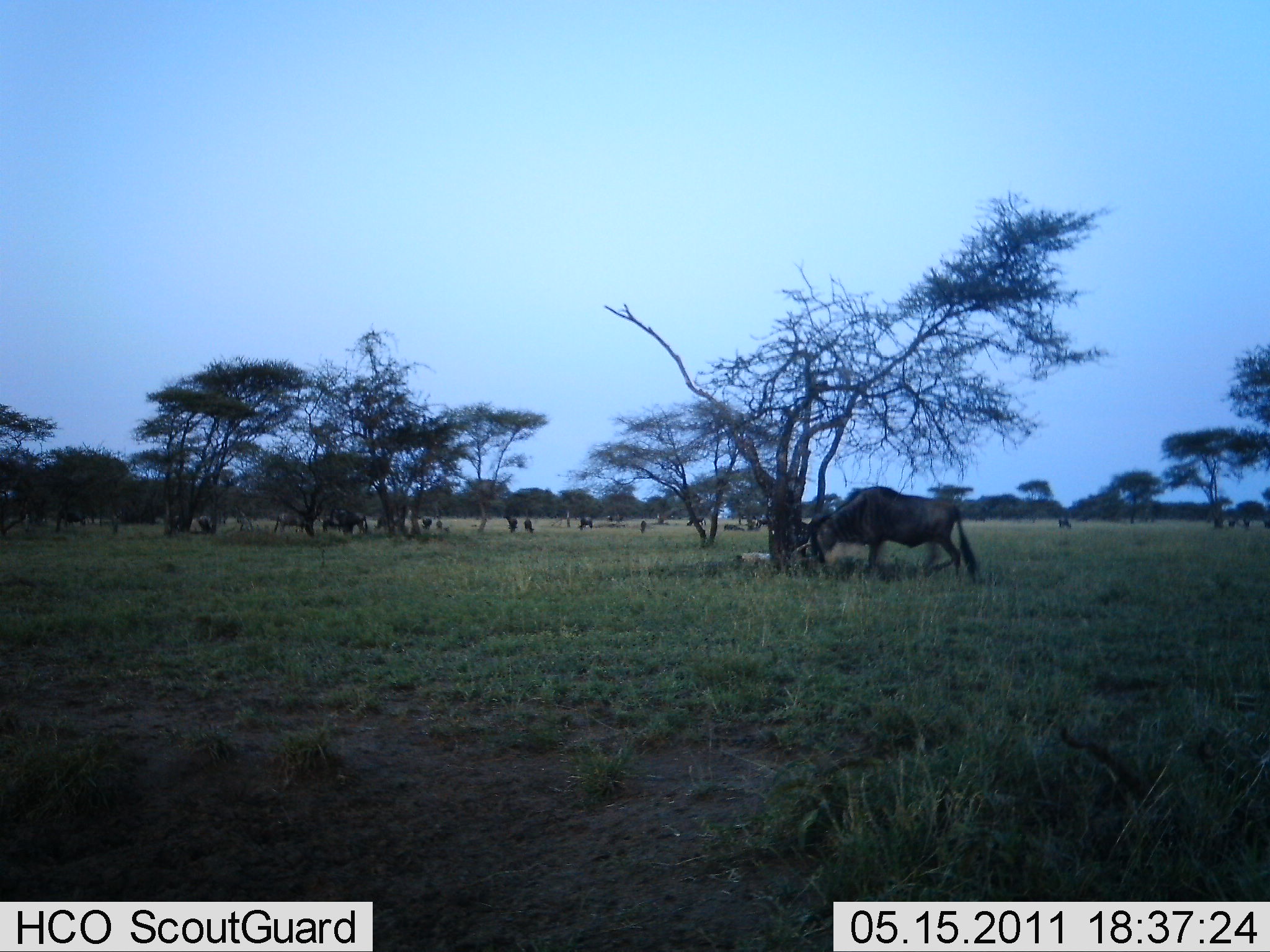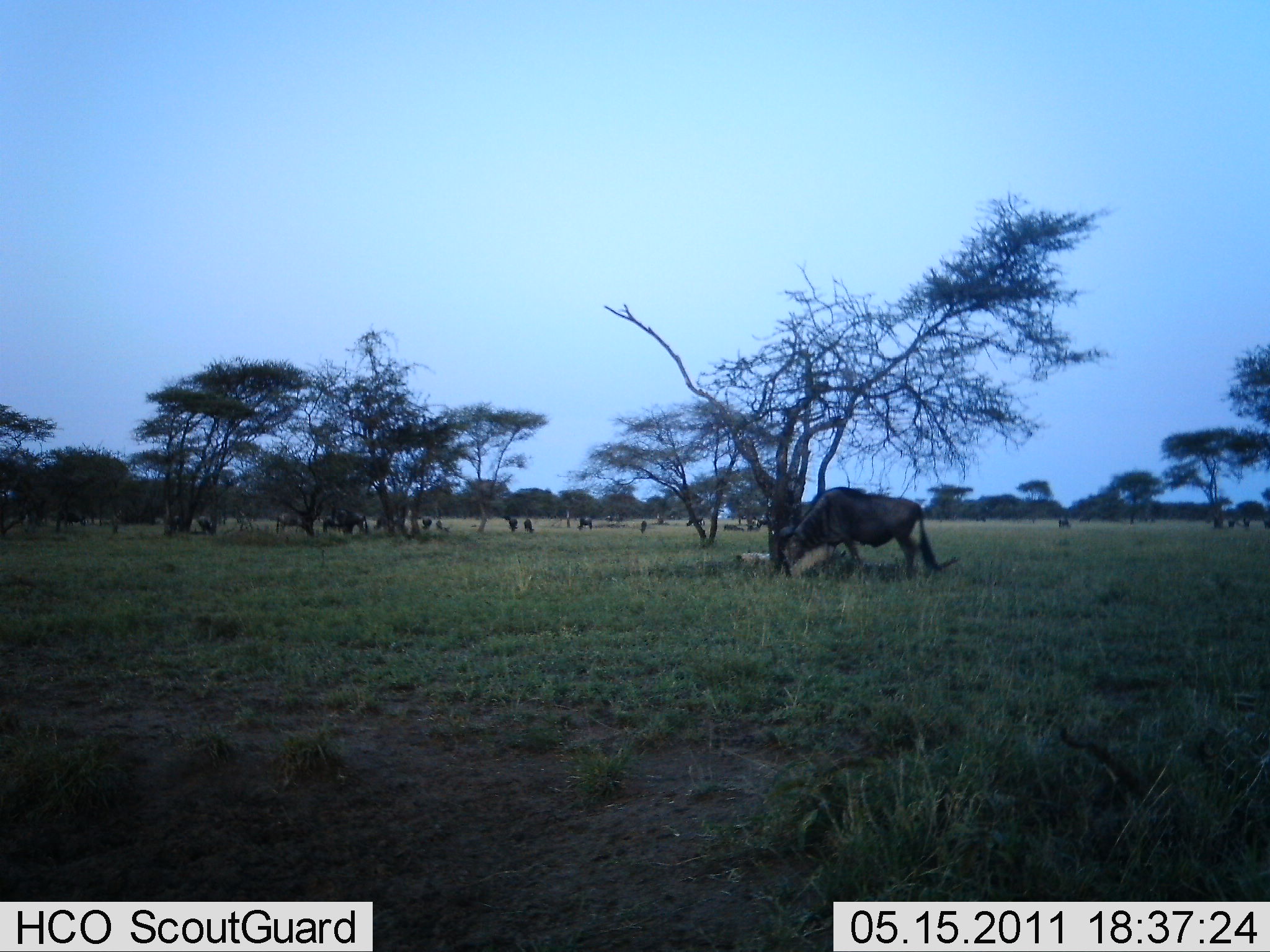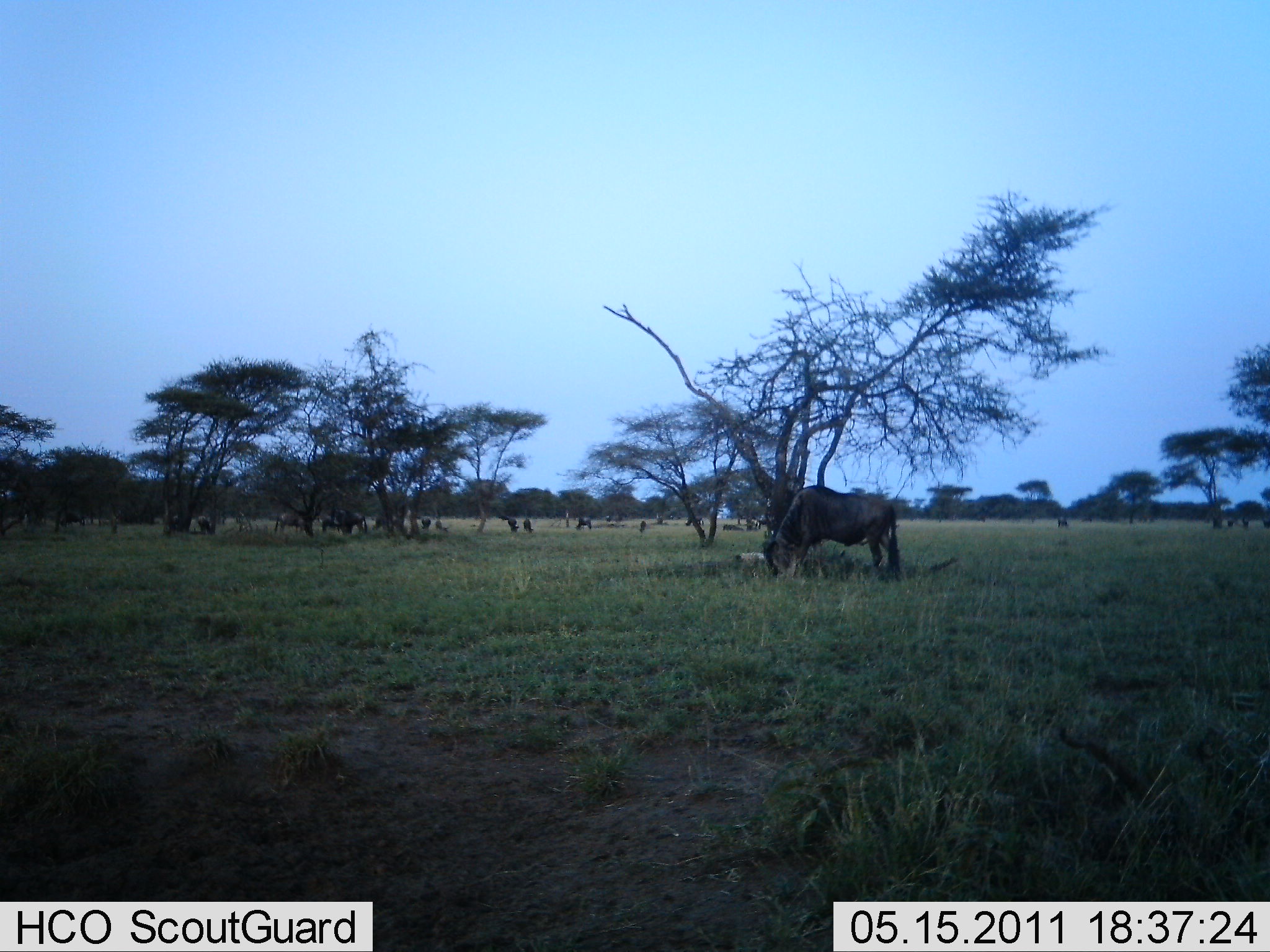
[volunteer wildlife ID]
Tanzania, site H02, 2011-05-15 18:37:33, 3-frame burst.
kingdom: Animalia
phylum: Chordata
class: Mammalia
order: Artiodactyla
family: Bovidae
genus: Connochaetes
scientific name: Connochaetes taurinus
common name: blue wildebeest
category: wildebeest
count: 11-50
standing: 36%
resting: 0%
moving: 27%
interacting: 0%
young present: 0%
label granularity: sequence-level